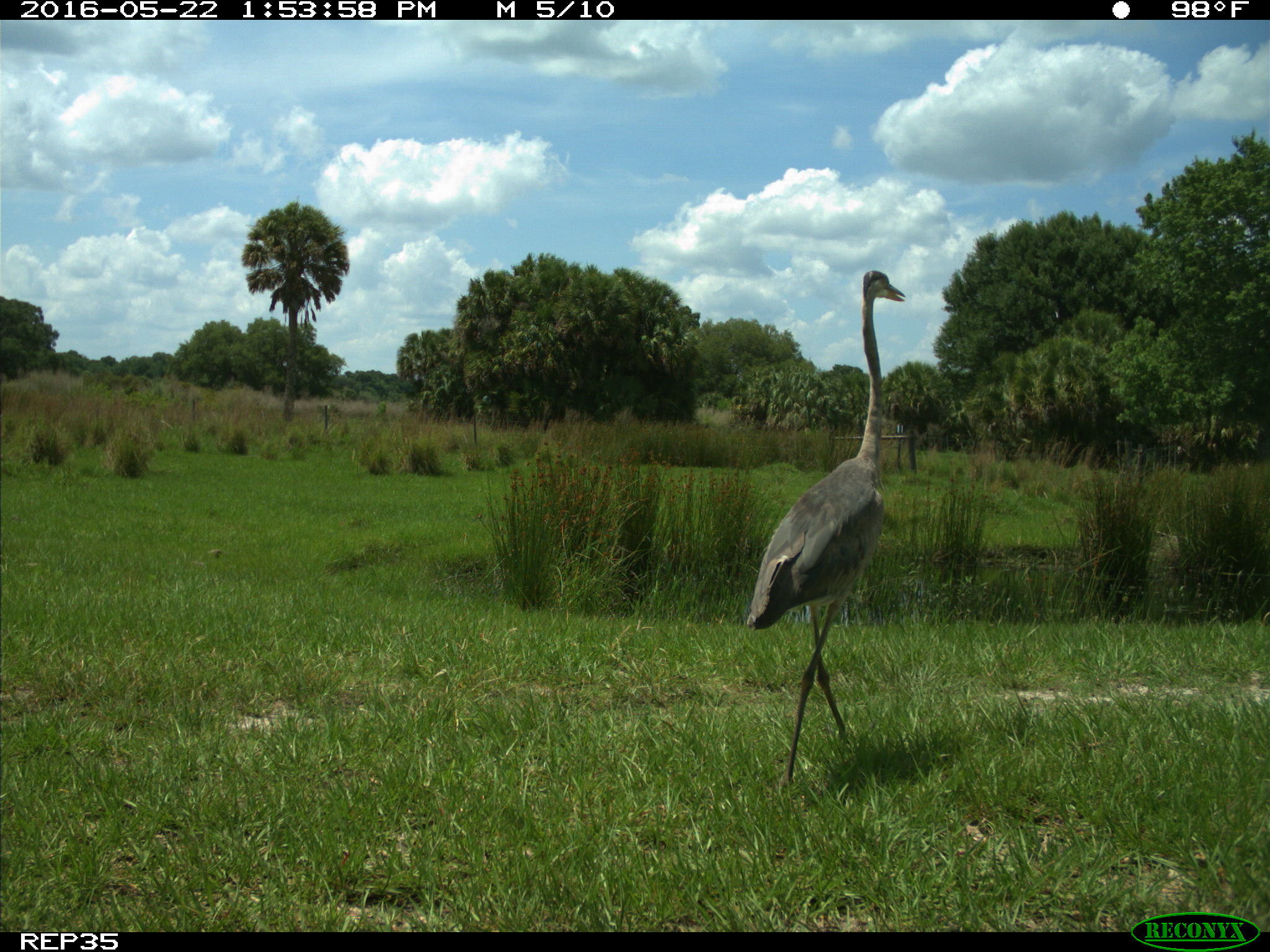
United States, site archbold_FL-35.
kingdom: Animalia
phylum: Chordata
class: Aves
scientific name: Aves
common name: birds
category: unidentified bird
Unidentified bird (birds) (Aves).